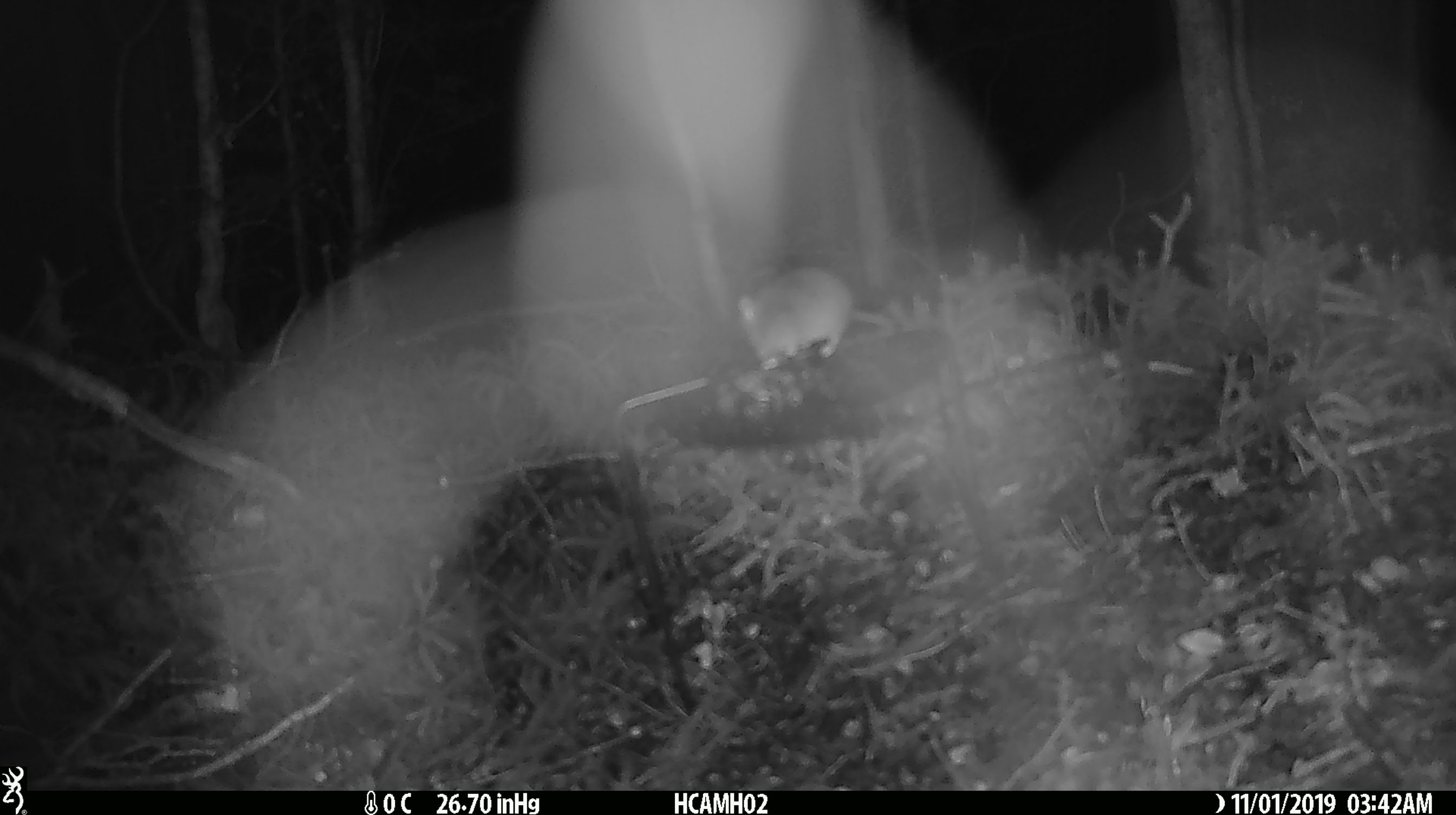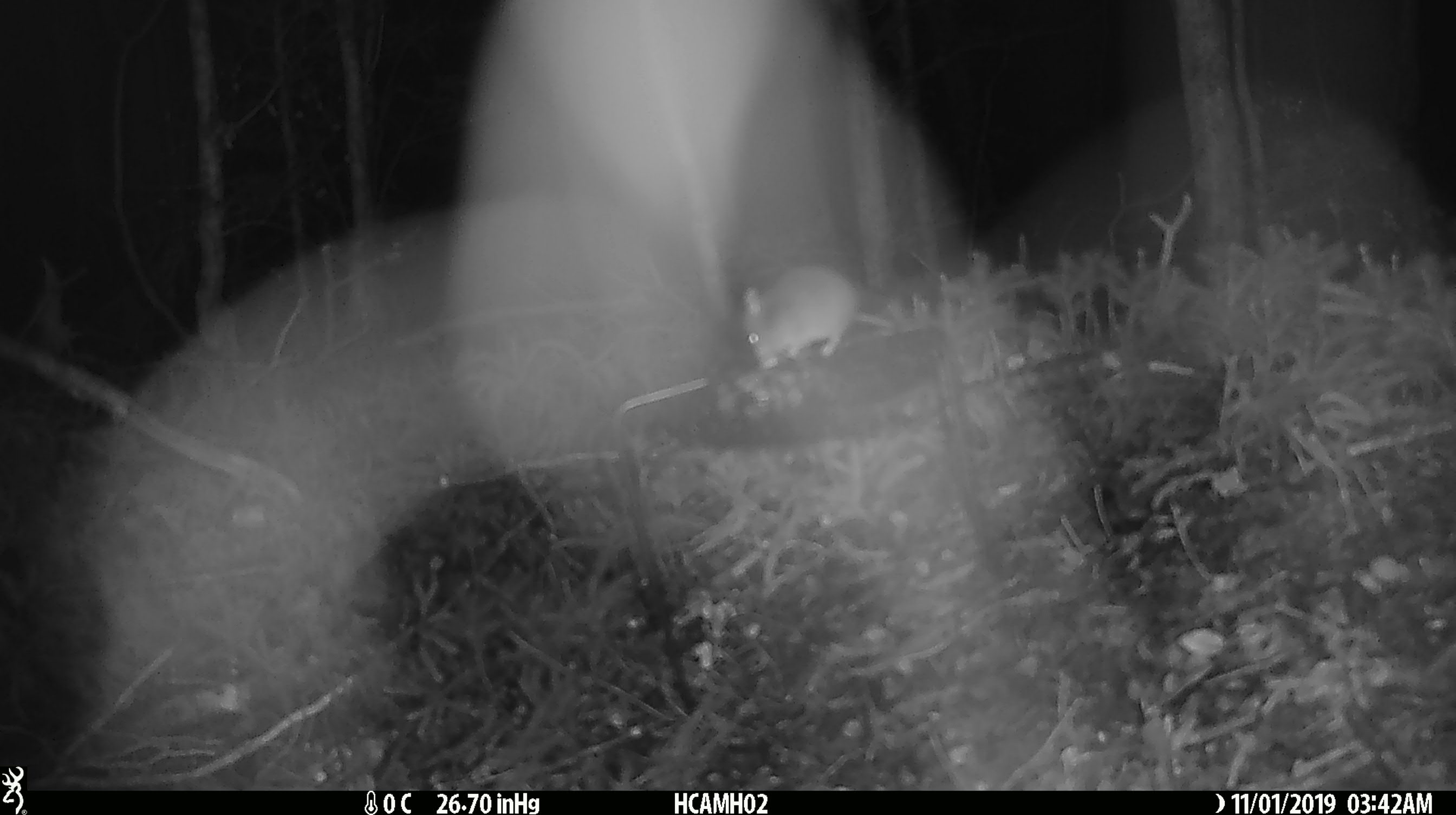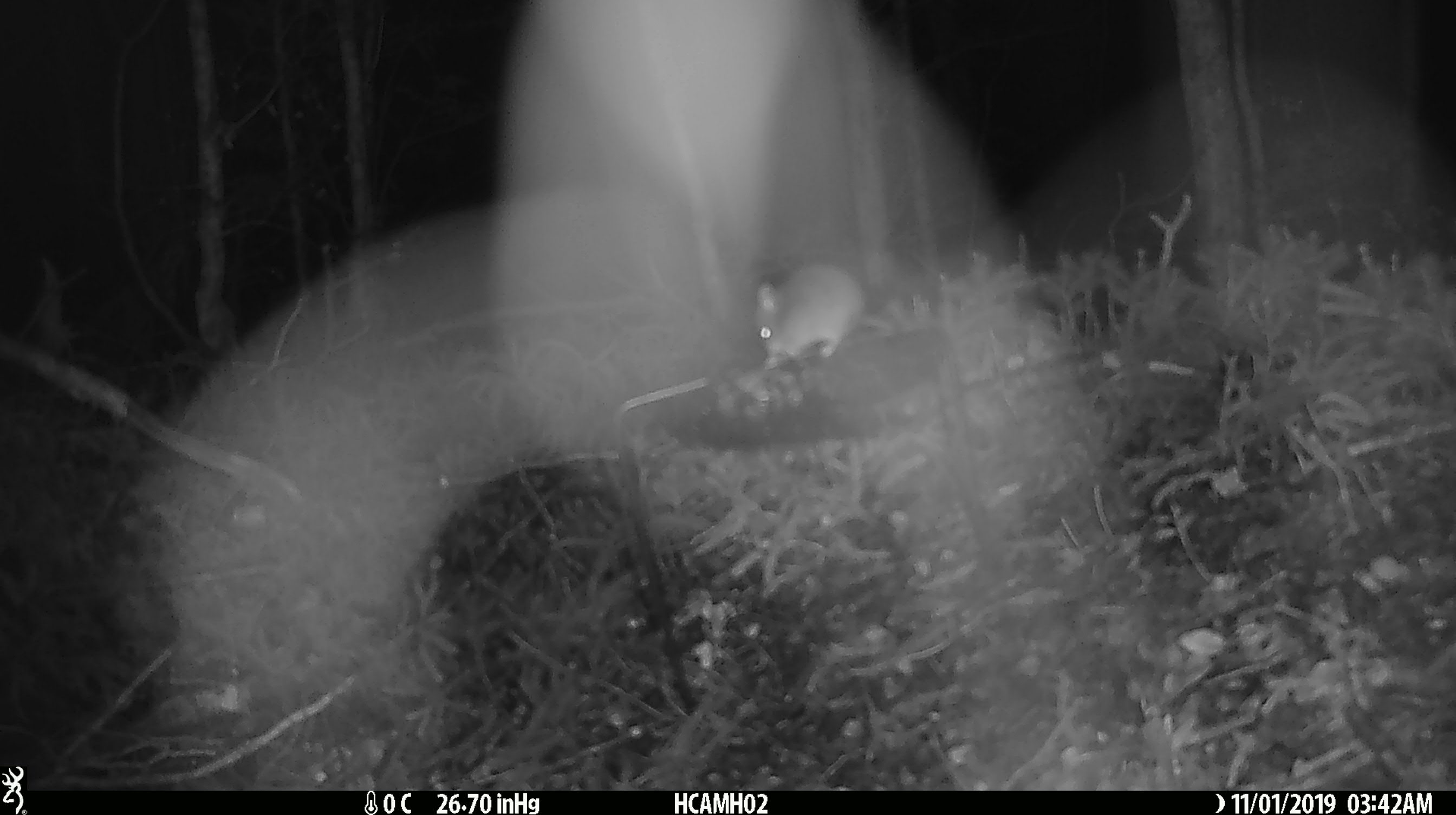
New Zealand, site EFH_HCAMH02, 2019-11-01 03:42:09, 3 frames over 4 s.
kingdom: Animalia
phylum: Chordata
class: Mammalia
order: Rodentia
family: Muridae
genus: Mus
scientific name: Mus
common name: mouse